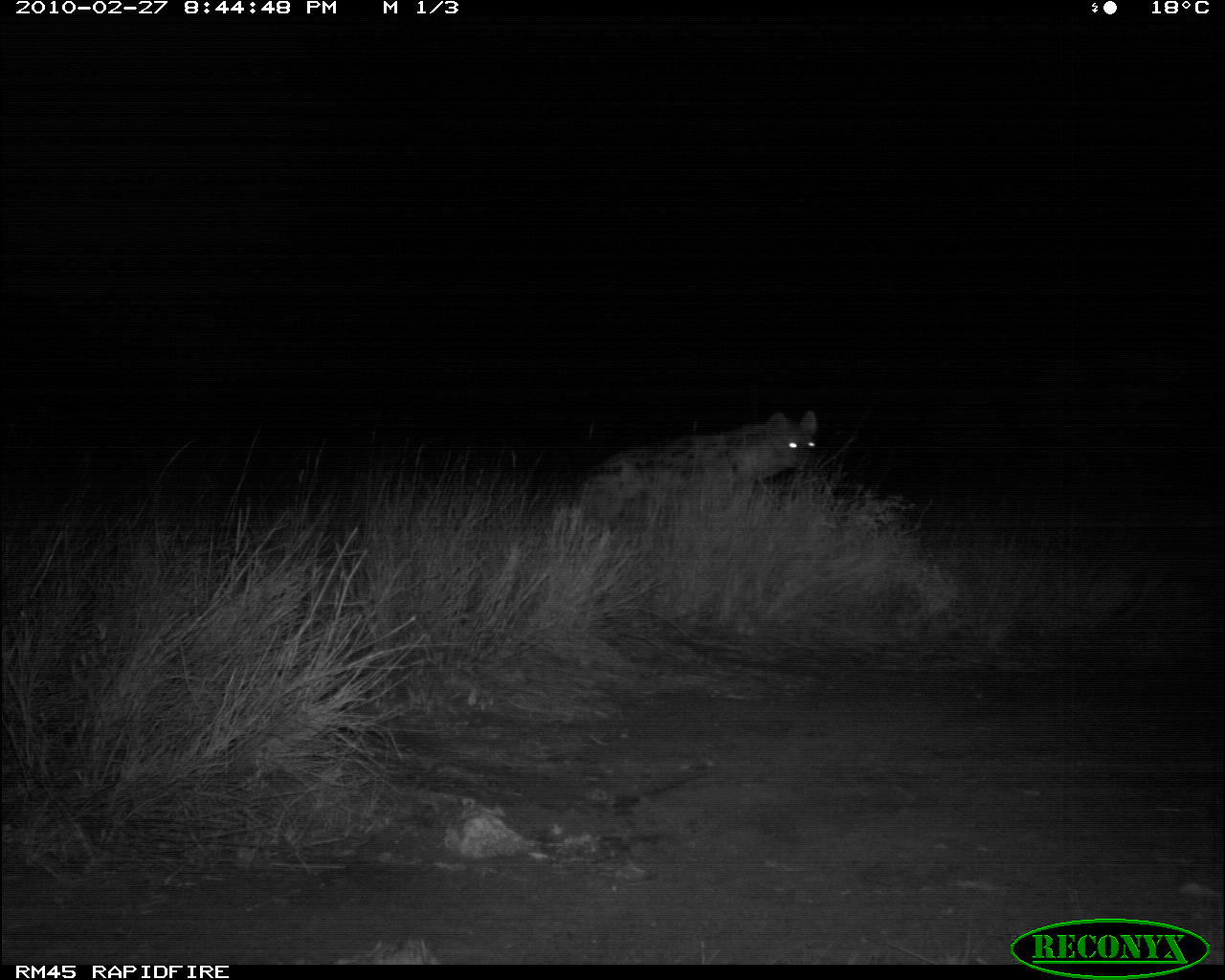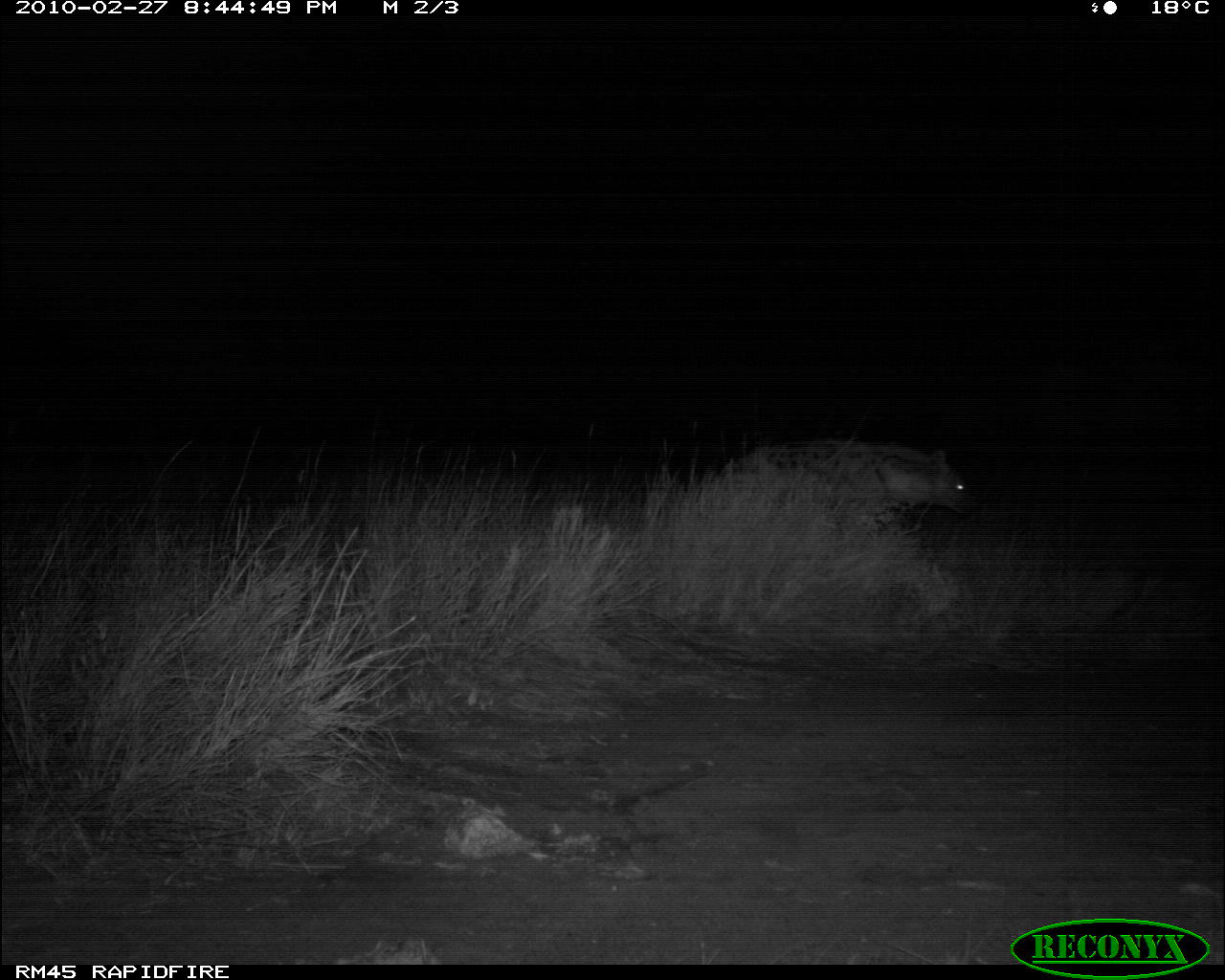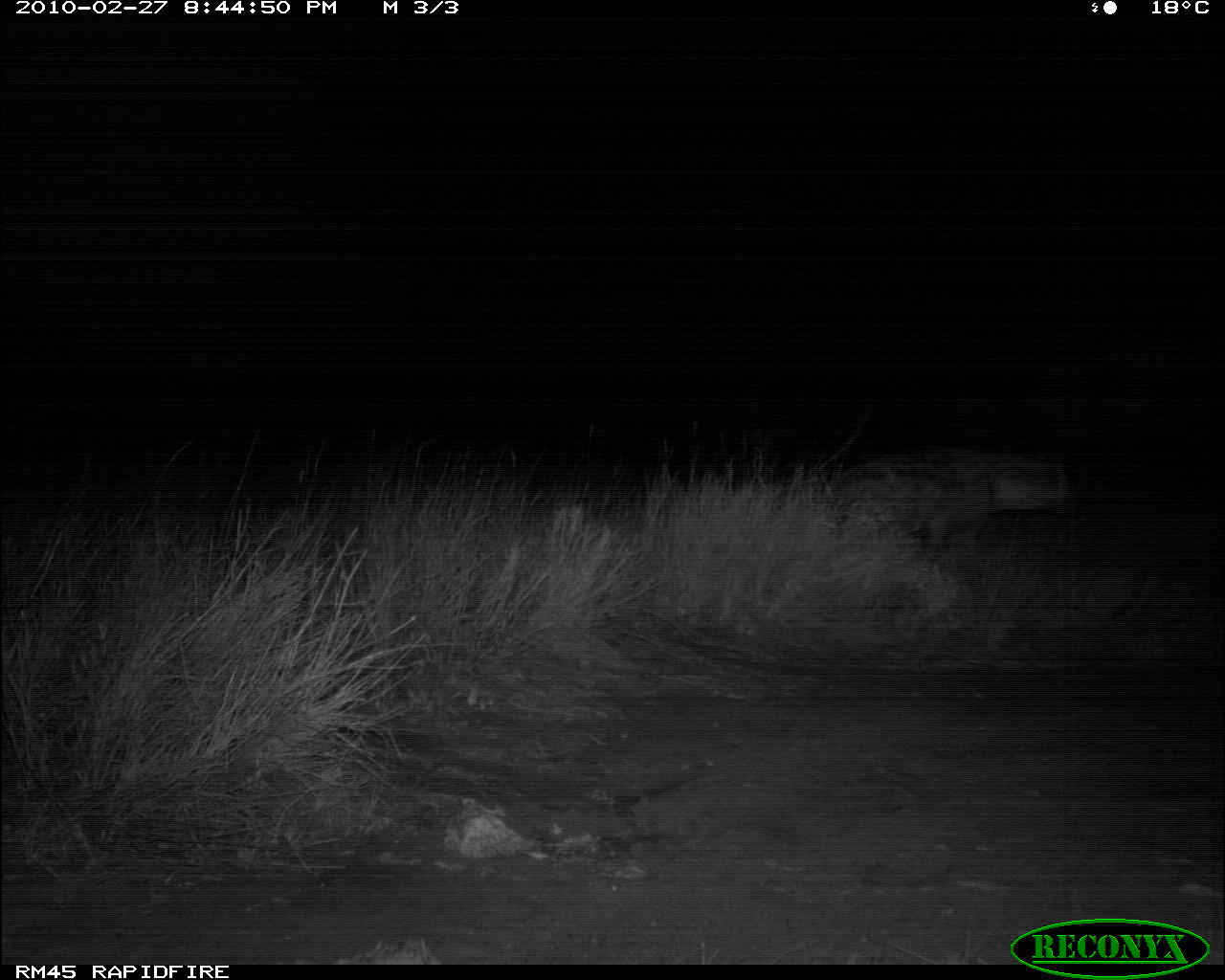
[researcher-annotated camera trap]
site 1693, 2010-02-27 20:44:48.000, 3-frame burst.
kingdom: Animalia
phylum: Chordata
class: Mammalia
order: Carnivora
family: Hyaenidae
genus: Crocuta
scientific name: Crocuta crocuta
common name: spotted hyena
Crocuta crocuta (spotted hyena), count 1.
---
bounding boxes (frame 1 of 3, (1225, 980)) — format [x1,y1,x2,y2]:
crocuta crocuta: [572,410,818,523]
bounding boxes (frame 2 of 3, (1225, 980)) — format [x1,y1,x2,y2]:
crocuta crocuta: [727,434,983,525]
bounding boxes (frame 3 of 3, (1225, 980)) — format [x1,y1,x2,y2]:
crocuta crocuta: [838,440,1075,554]